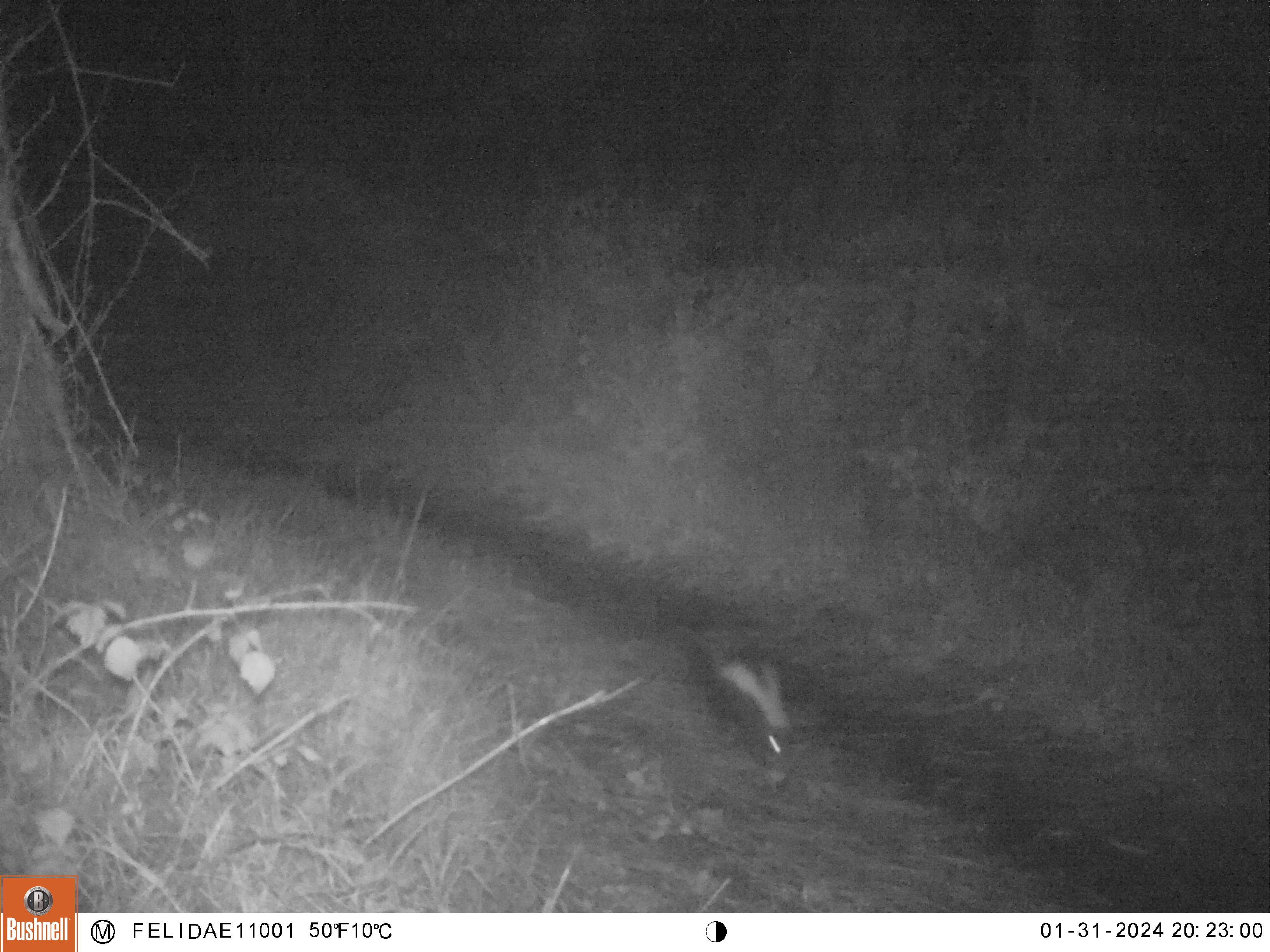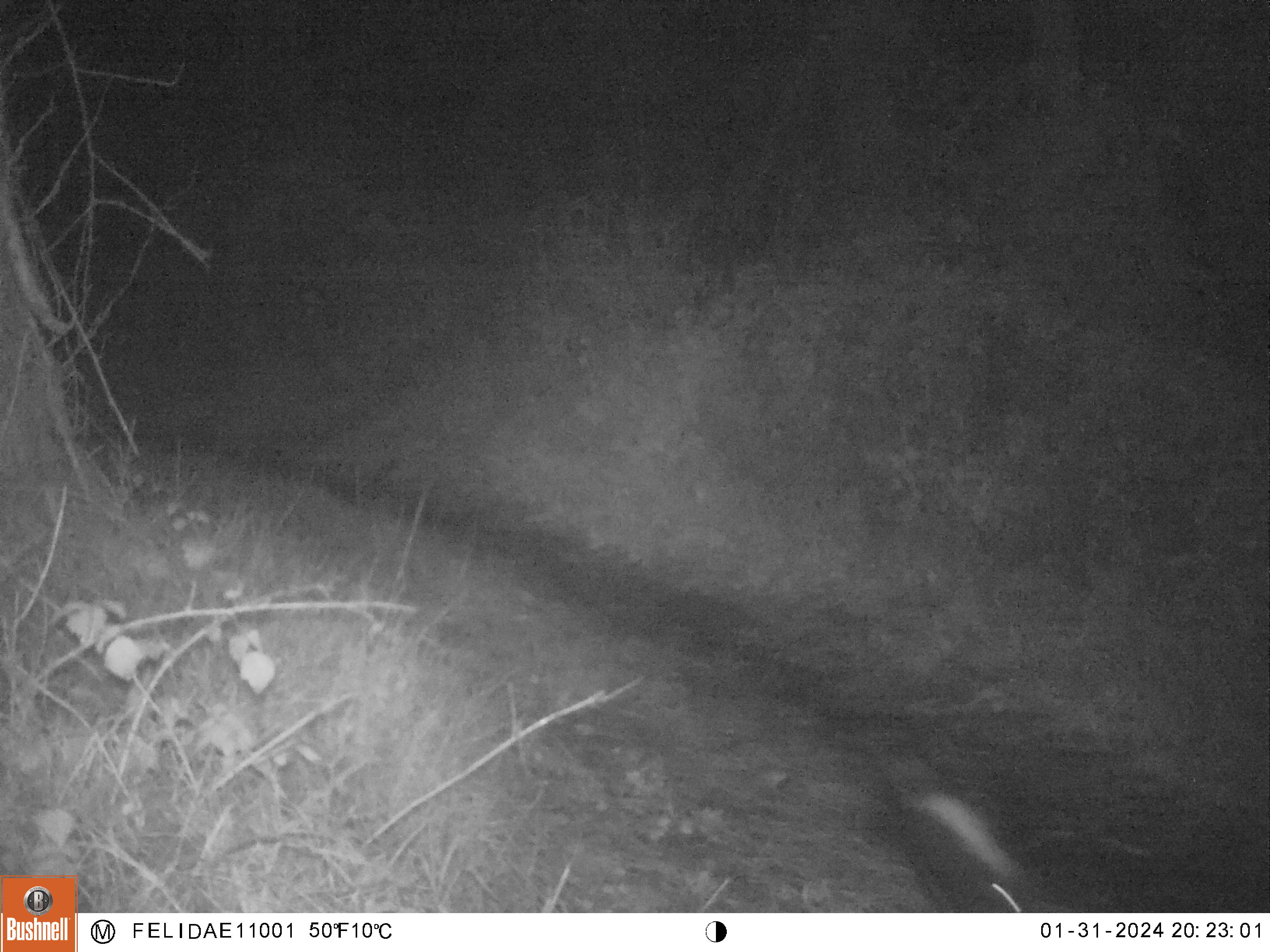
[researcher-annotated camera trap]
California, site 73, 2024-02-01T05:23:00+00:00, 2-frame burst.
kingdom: Animalia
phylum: Chordata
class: Mammalia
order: Carnivora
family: Mephitidae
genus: Mephitis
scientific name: Mephitis mephitis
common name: striped skunk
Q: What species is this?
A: Striped skunk (Mephitis mephitis).